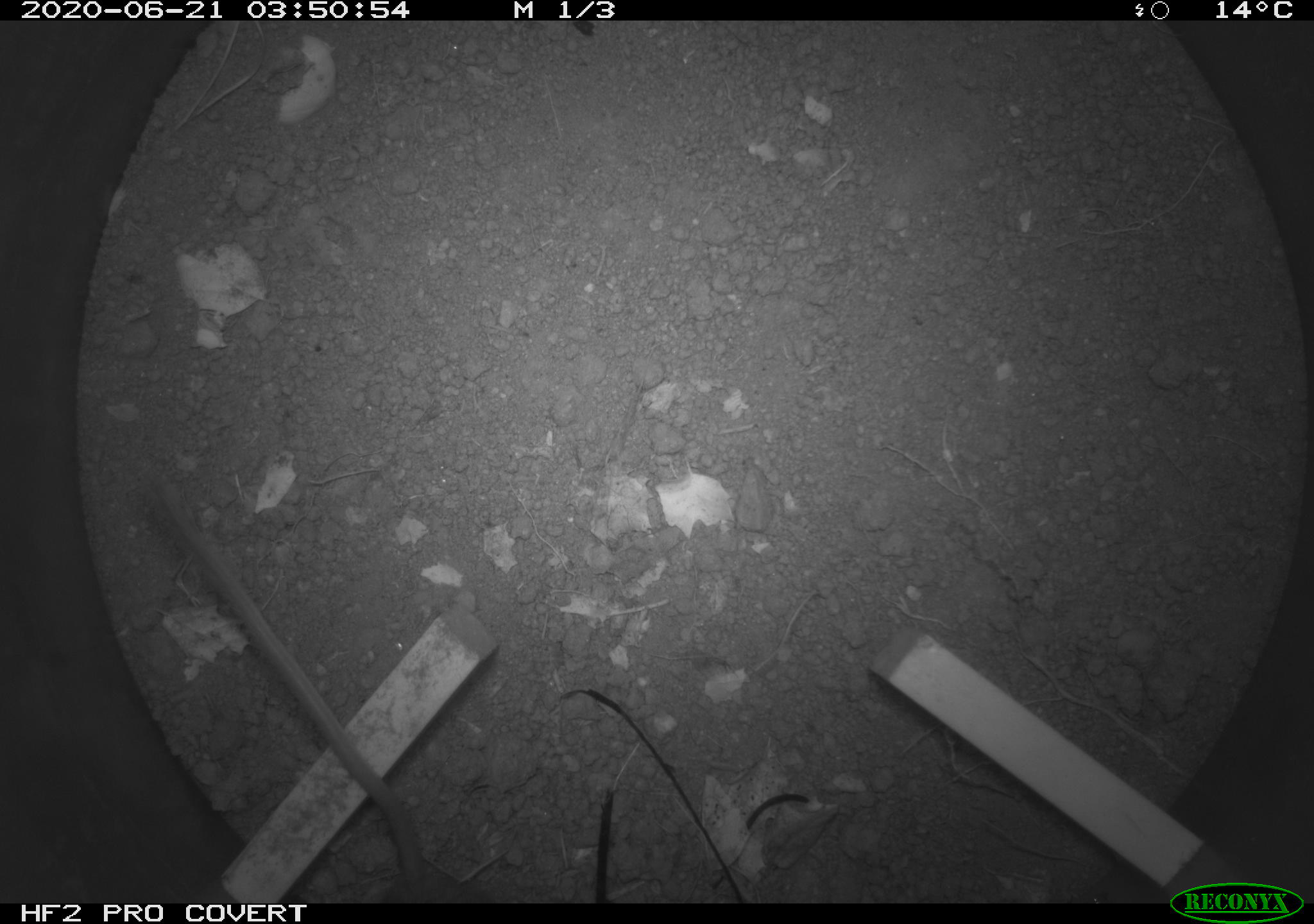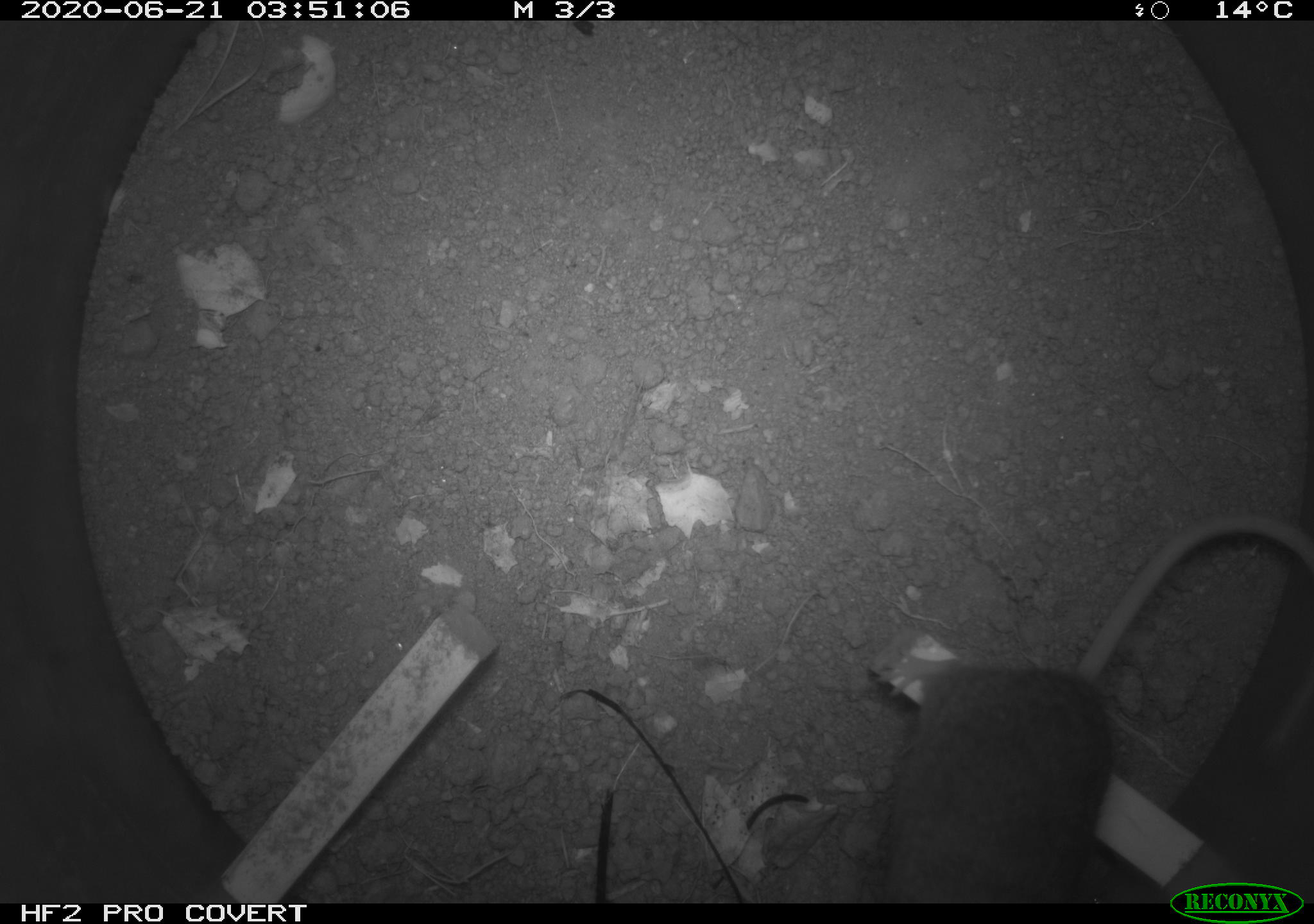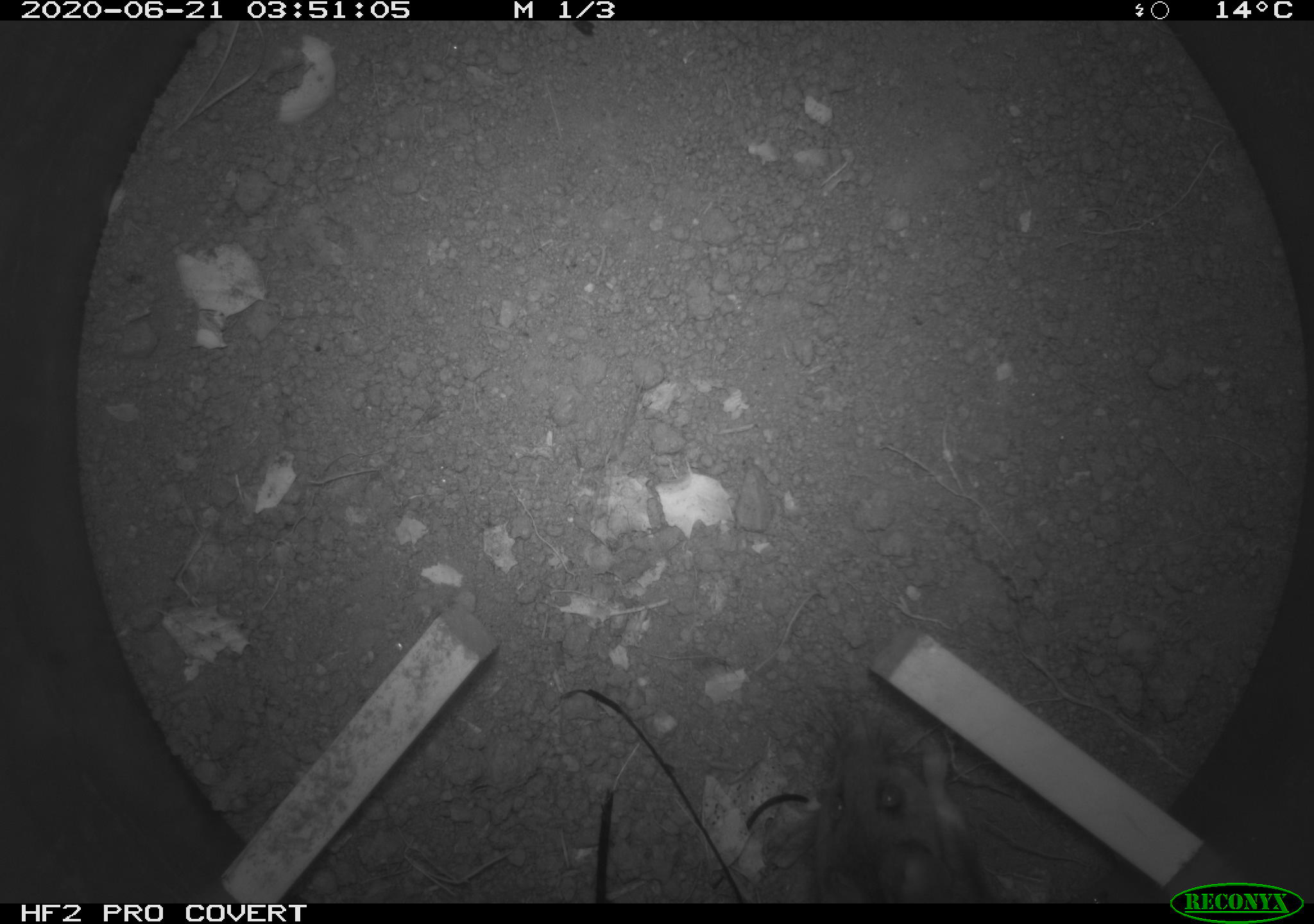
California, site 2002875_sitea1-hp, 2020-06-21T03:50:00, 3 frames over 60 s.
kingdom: Animalia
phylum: Chordata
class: Mammalia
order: Rodentia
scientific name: Rodentia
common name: mouse species